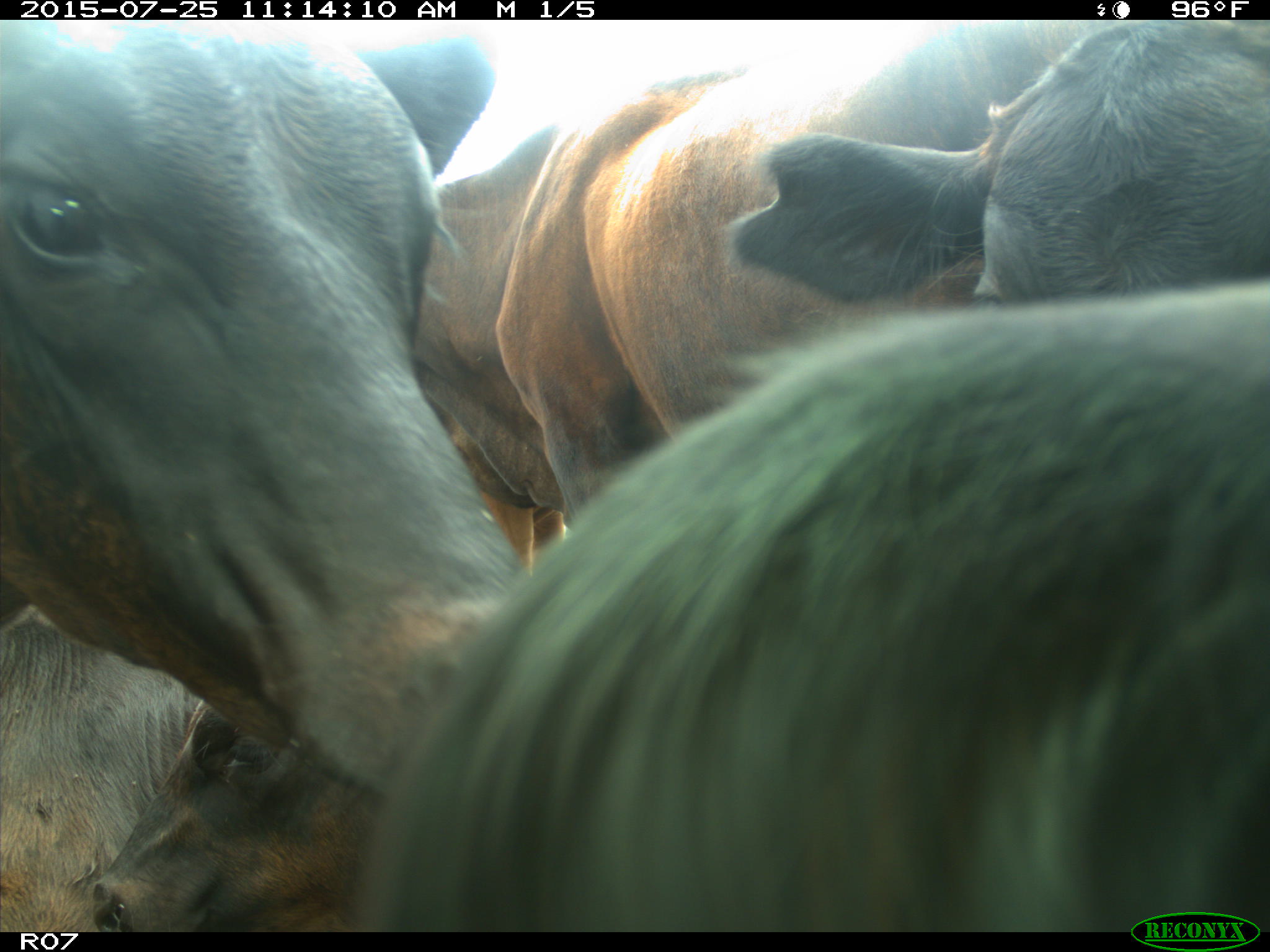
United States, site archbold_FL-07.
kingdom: Animalia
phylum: Chordata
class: Mammalia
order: Artiodactyla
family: Bovidae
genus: Bos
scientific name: Bos taurus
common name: domestic cow